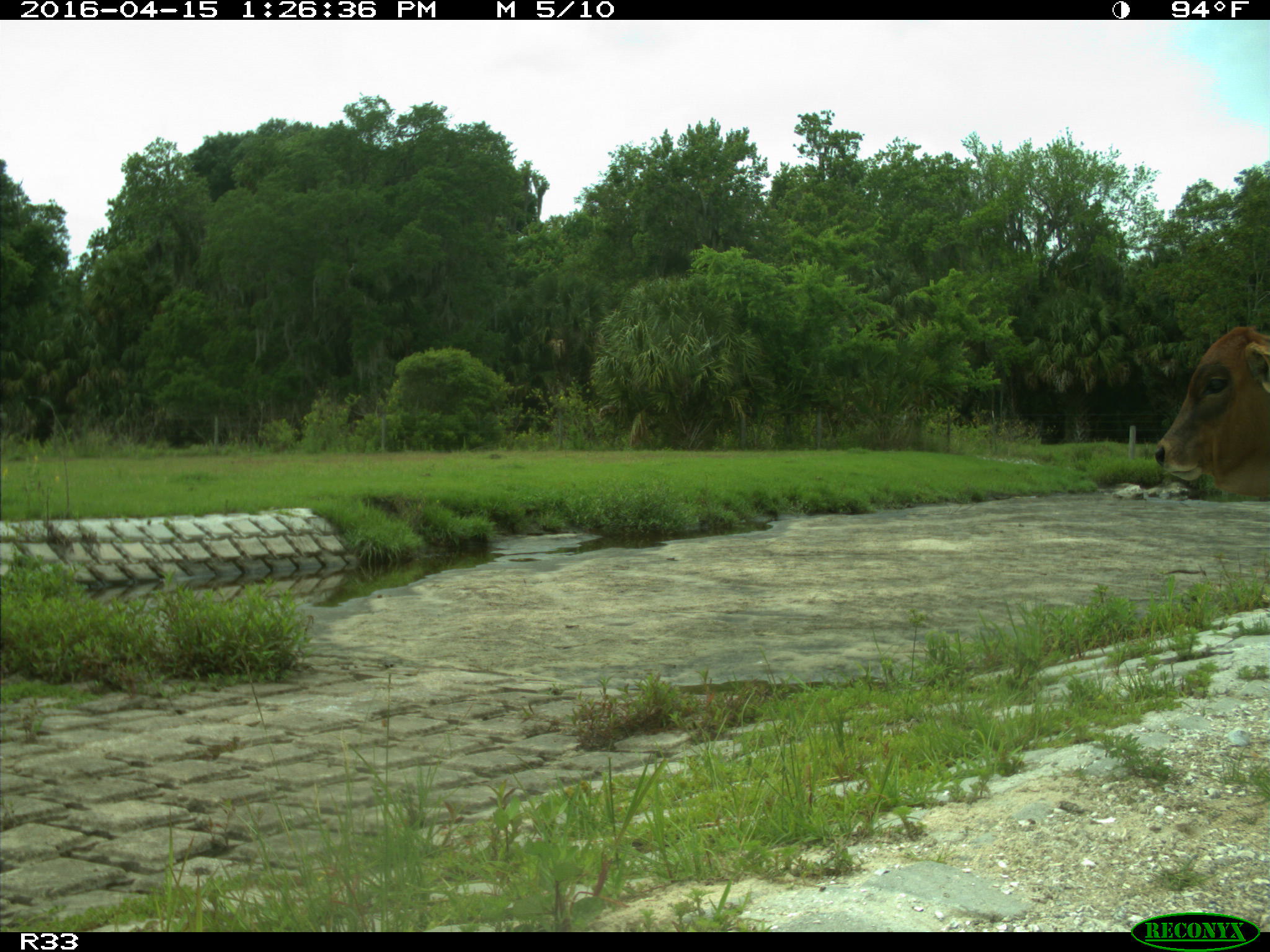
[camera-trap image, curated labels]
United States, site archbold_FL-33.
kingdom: Animalia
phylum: Chordata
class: Mammalia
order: Artiodactyla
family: Bovidae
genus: Bos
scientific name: Bos taurus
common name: domestic cow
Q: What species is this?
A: Bos taurus (domestic cow).